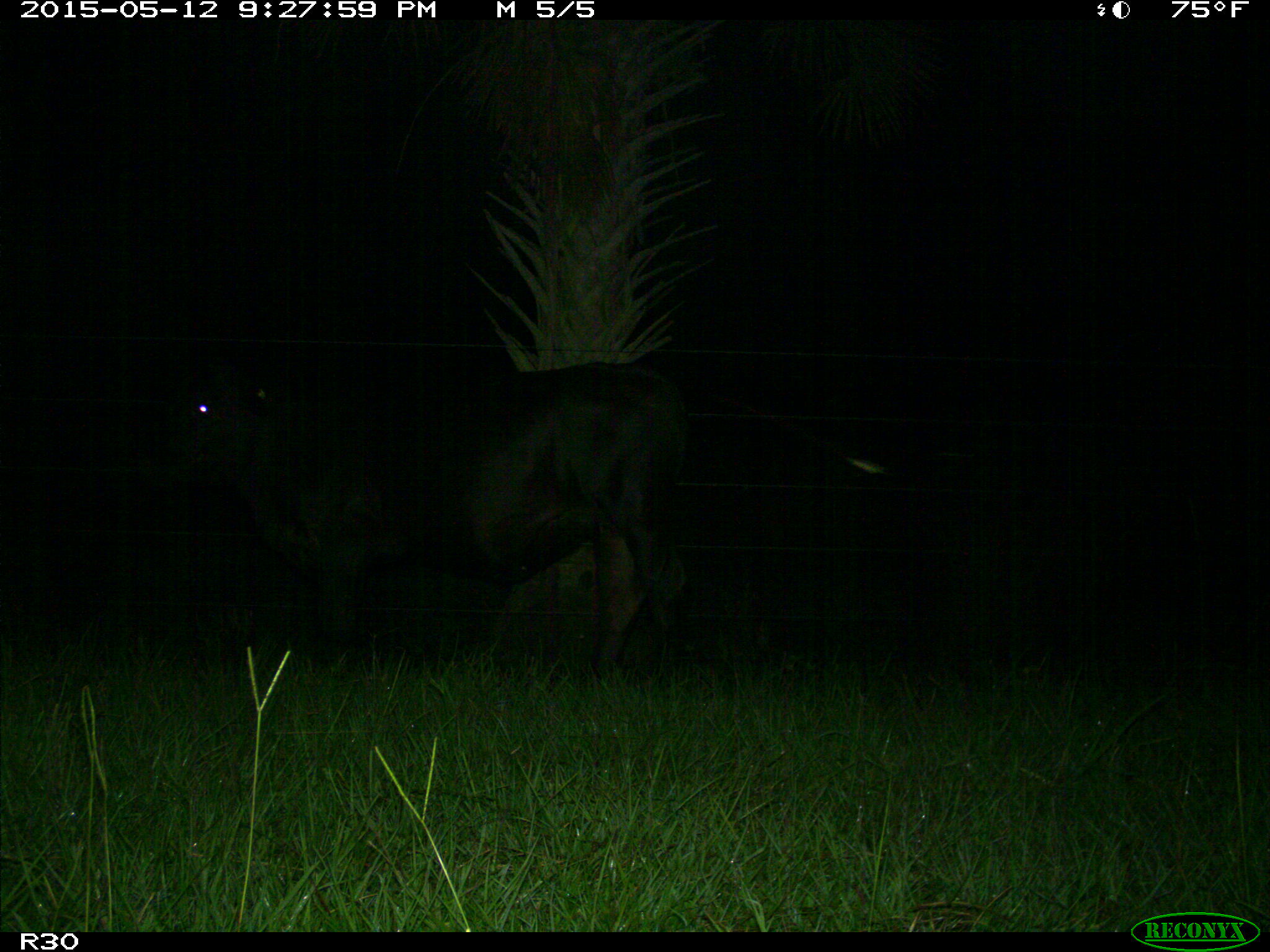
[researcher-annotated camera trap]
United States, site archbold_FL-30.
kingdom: Animalia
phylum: Chordata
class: Mammalia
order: Artiodactyla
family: Bovidae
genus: Bos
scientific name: Bos taurus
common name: domestic cow